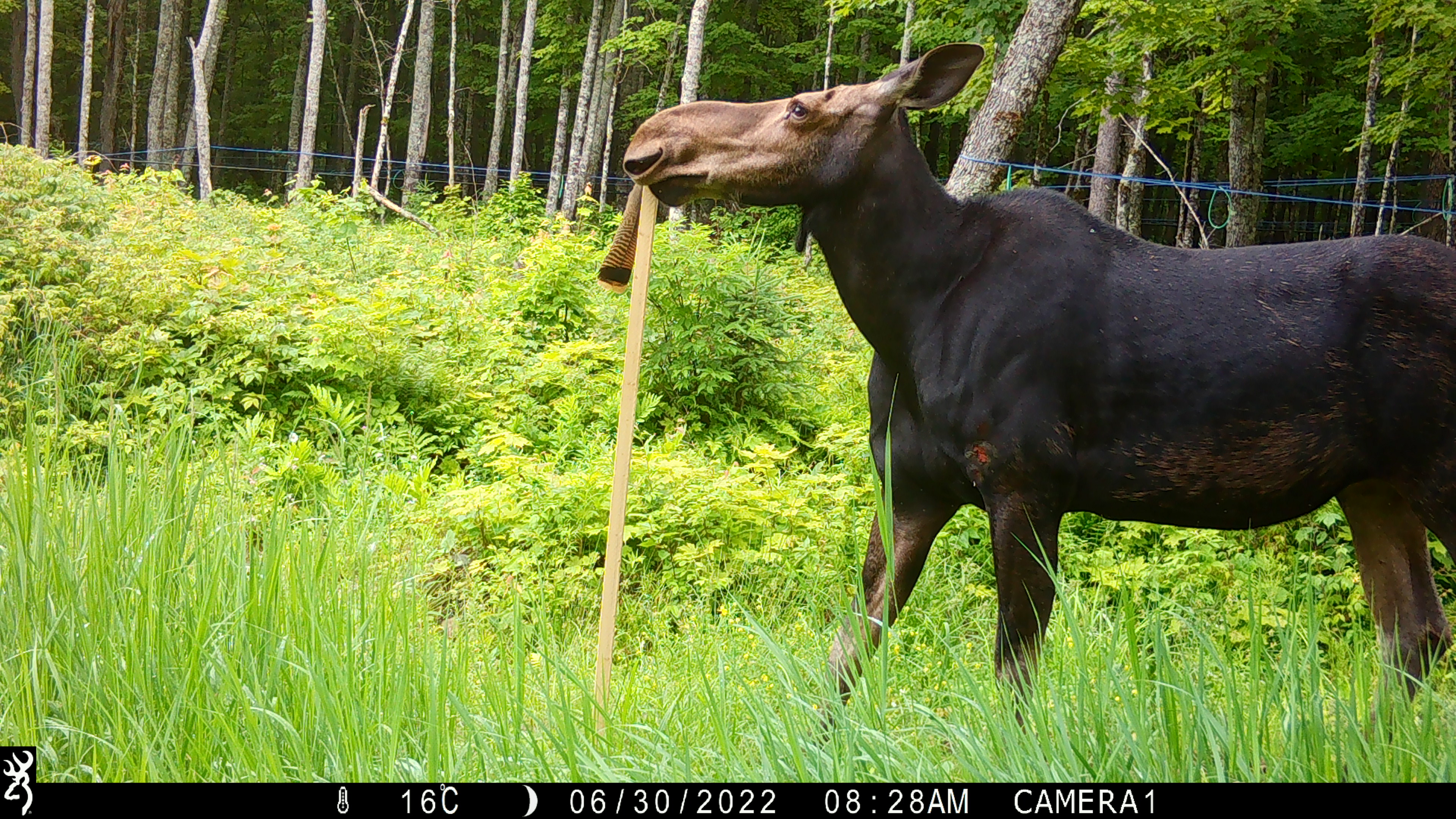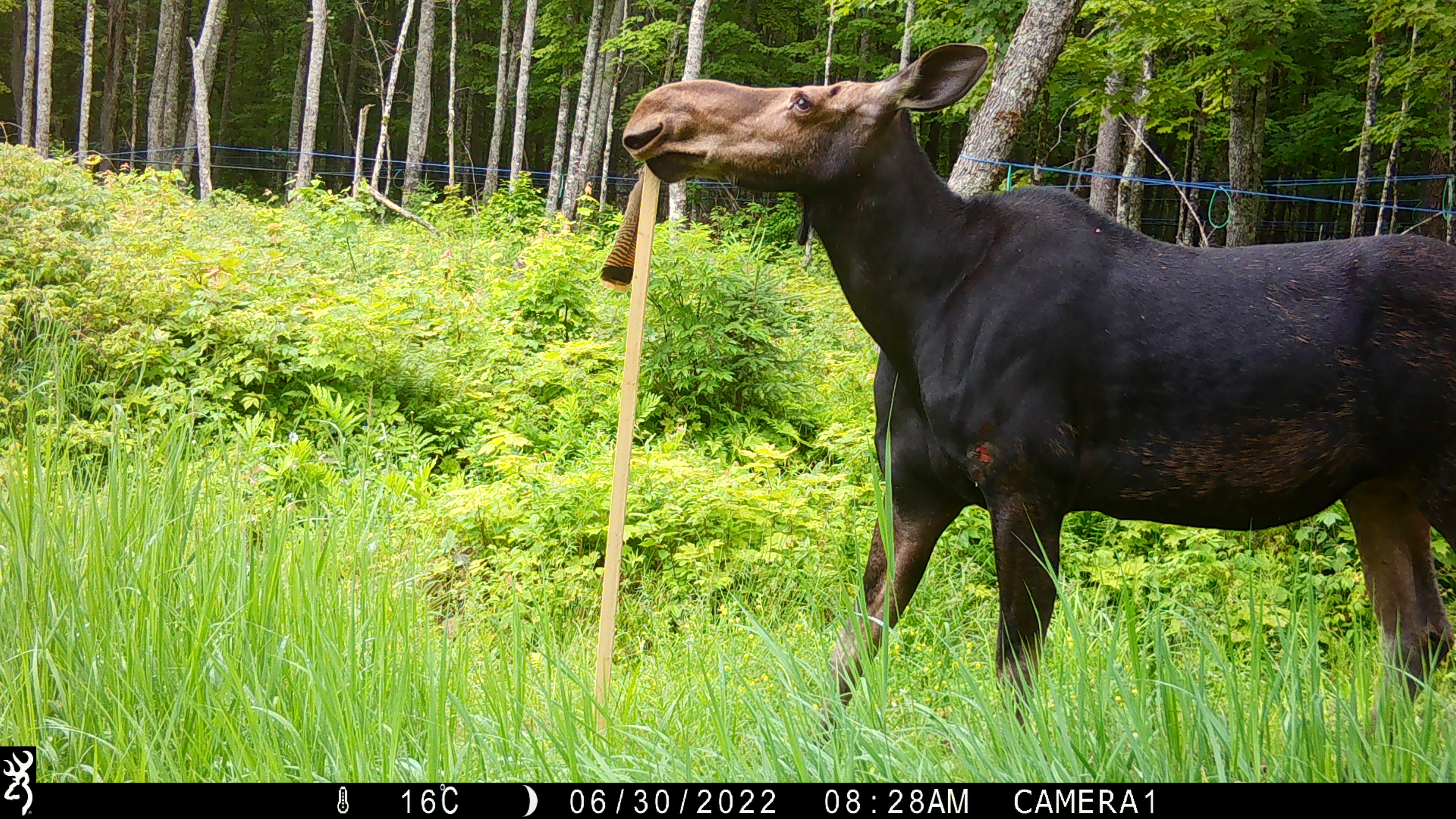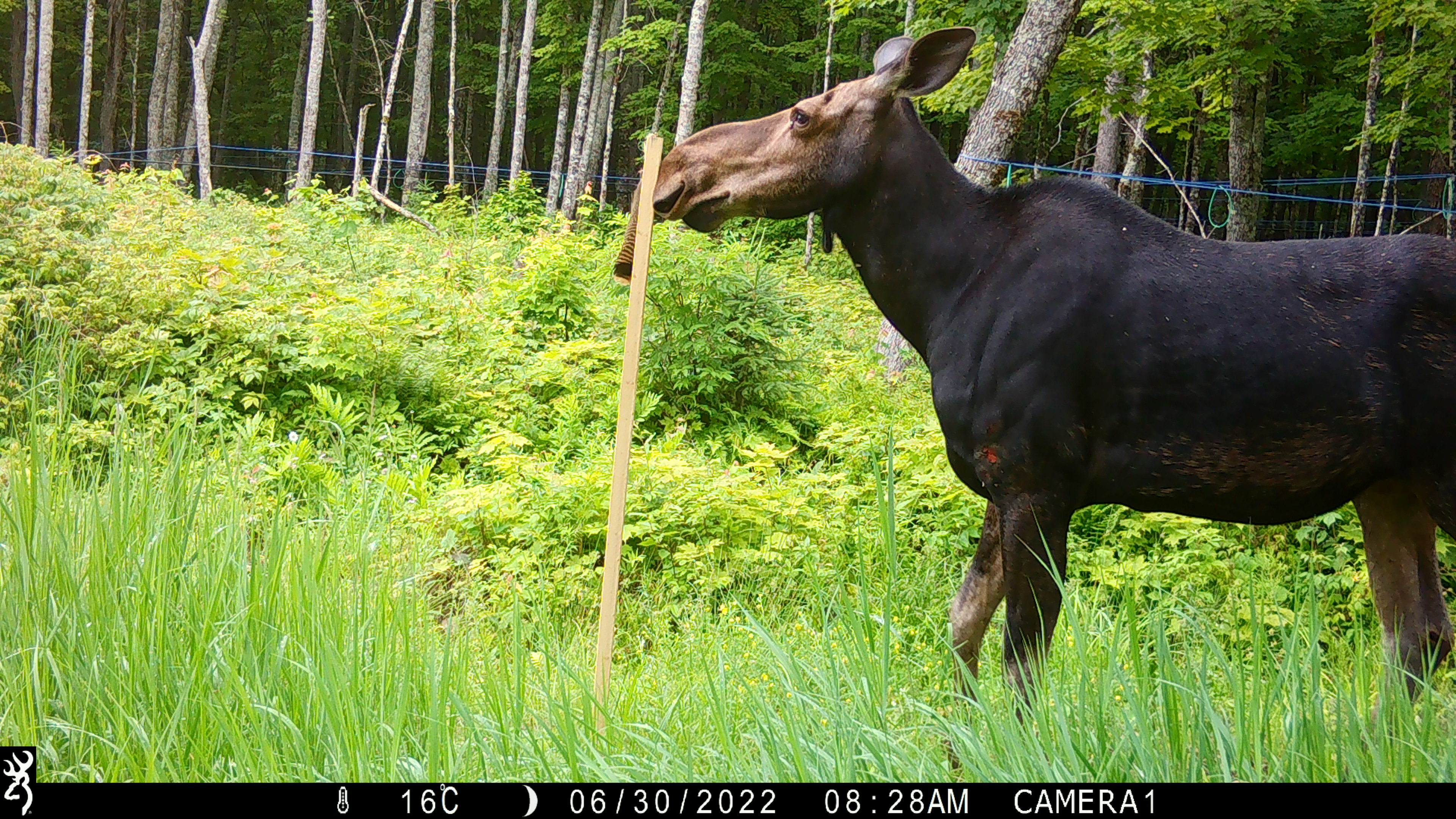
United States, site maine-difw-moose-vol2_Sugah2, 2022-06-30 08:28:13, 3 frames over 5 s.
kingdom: Animalia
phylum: Chordata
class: Mammalia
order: Artiodactyla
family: Cervidae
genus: Alces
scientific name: Alces alces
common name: moose